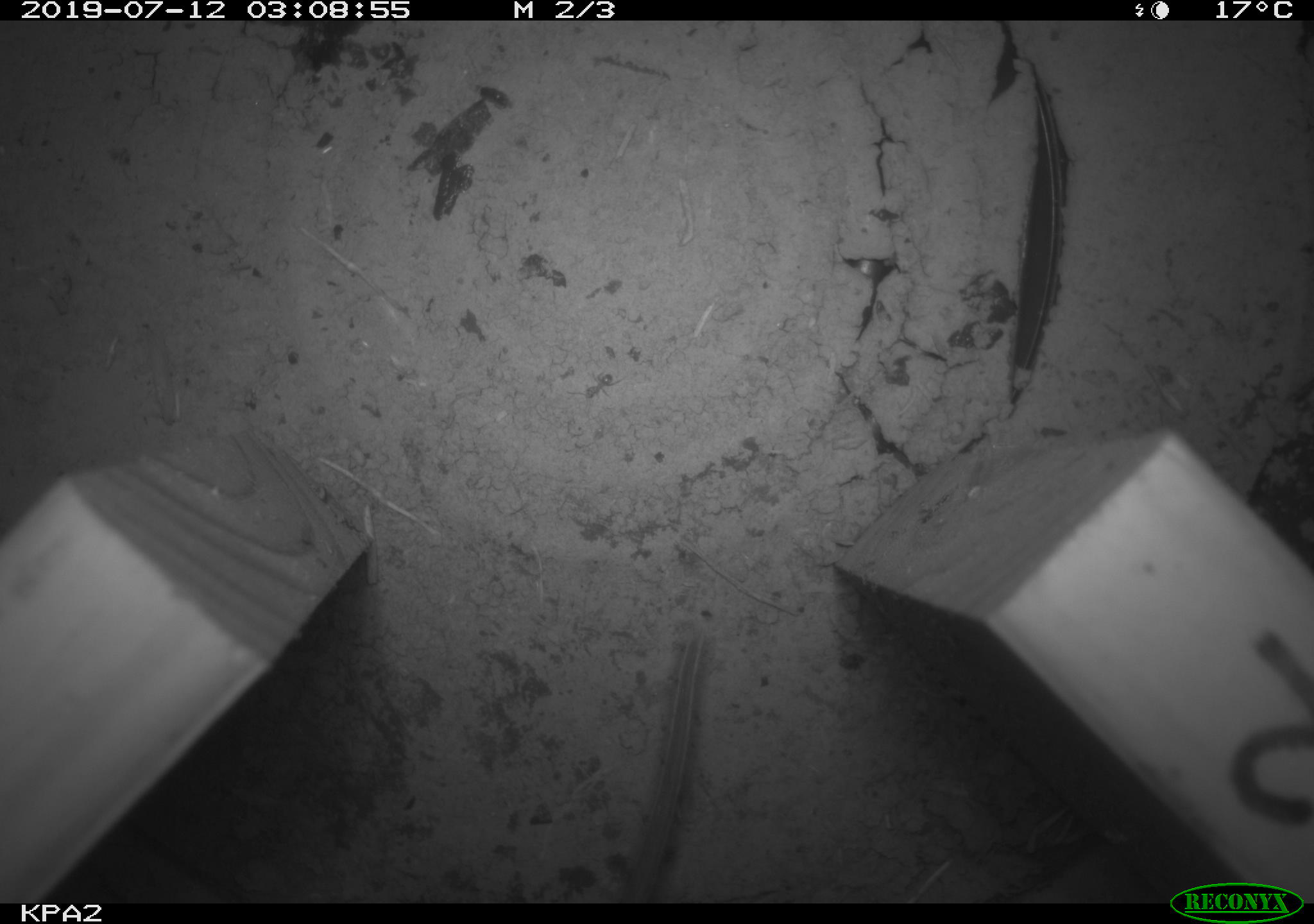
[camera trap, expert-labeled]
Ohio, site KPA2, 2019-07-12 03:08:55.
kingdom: Animalia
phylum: Chordata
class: Mammalia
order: Rodentia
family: Cricetidae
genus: Peromyscus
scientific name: Peromyscus leucopus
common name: white-footed mouse